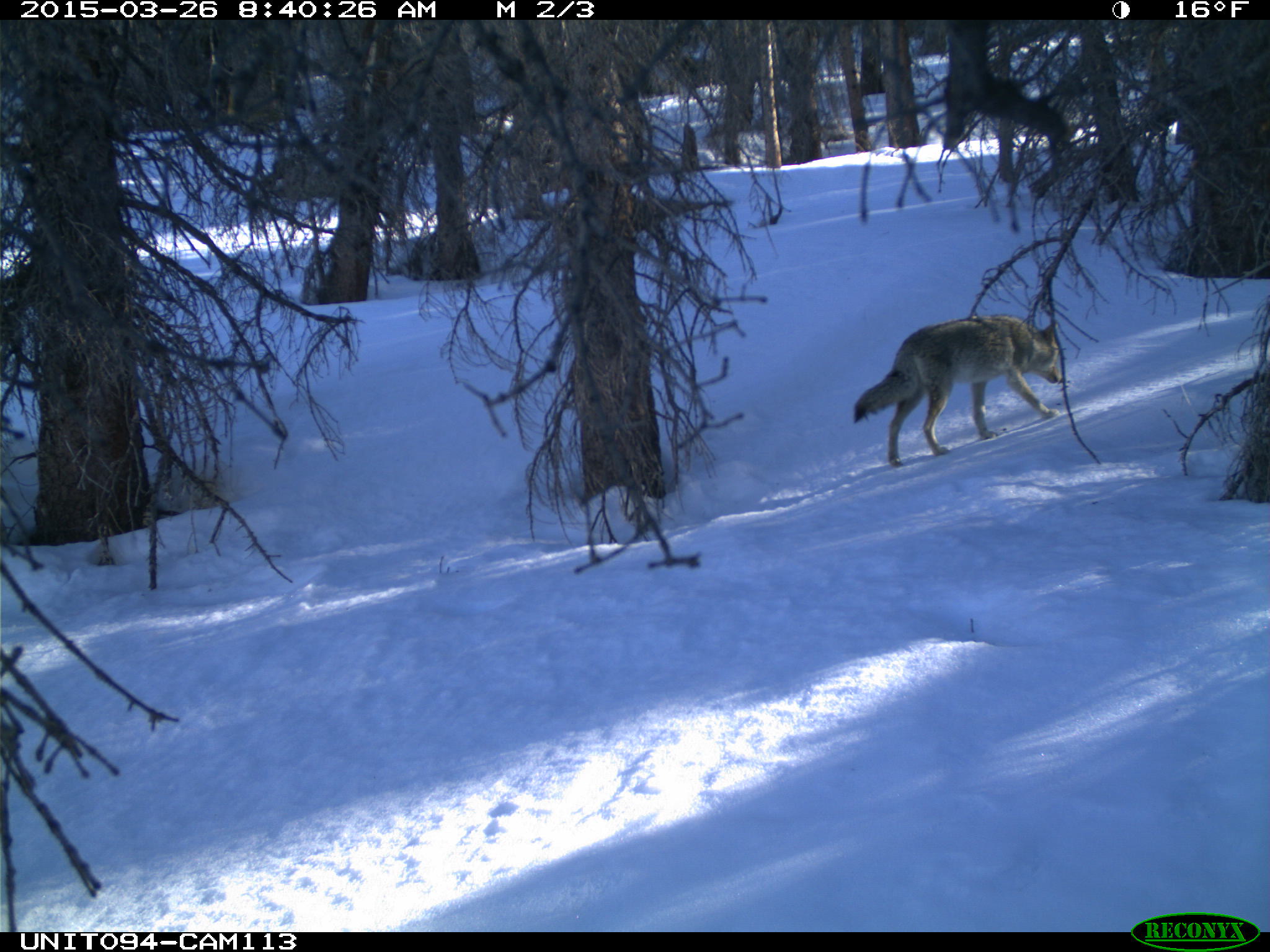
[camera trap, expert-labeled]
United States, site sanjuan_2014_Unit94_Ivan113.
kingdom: Animalia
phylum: Chordata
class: Mammalia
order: Carnivora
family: Canidae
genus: Canis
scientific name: Canis latrans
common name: coyote